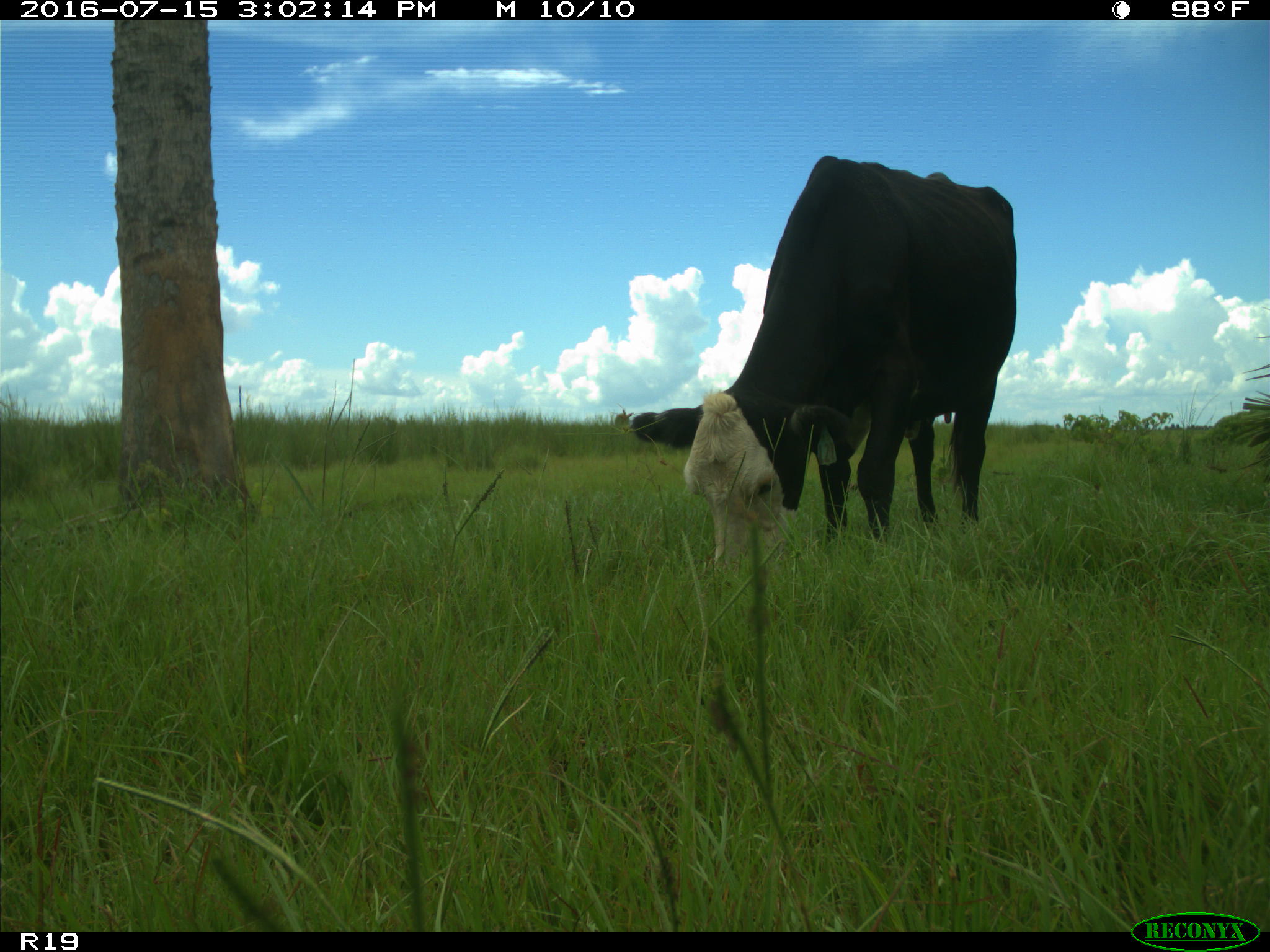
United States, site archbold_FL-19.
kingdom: Animalia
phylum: Chordata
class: Mammalia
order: Artiodactyla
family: Bovidae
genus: Bos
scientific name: Bos taurus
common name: domestic cow